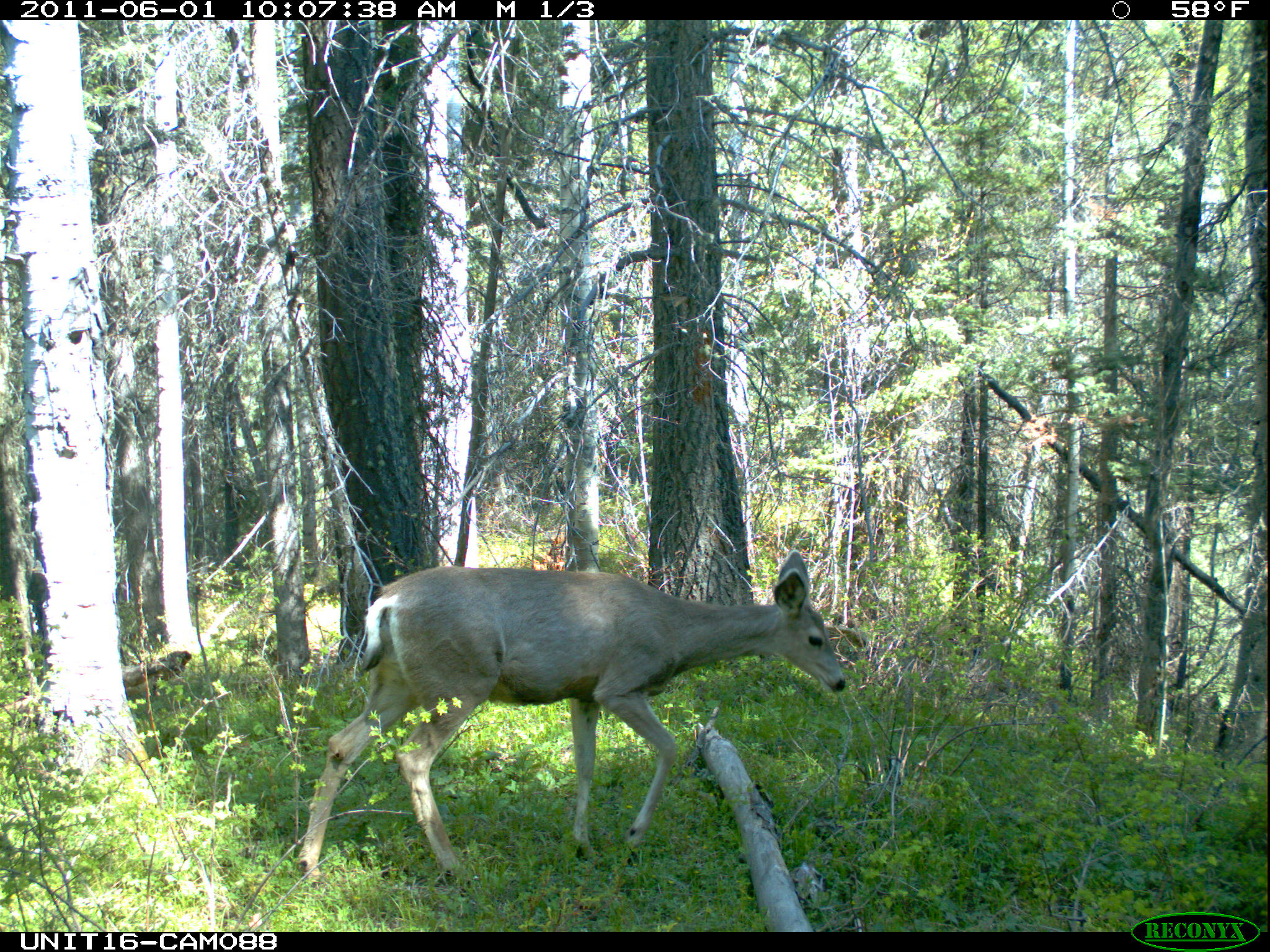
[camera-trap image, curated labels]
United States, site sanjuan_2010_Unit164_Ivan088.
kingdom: Animalia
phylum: Chordata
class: Mammalia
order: Artiodactyla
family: Cervidae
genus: Odocoileus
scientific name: Odocoileus hemionus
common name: mule deer